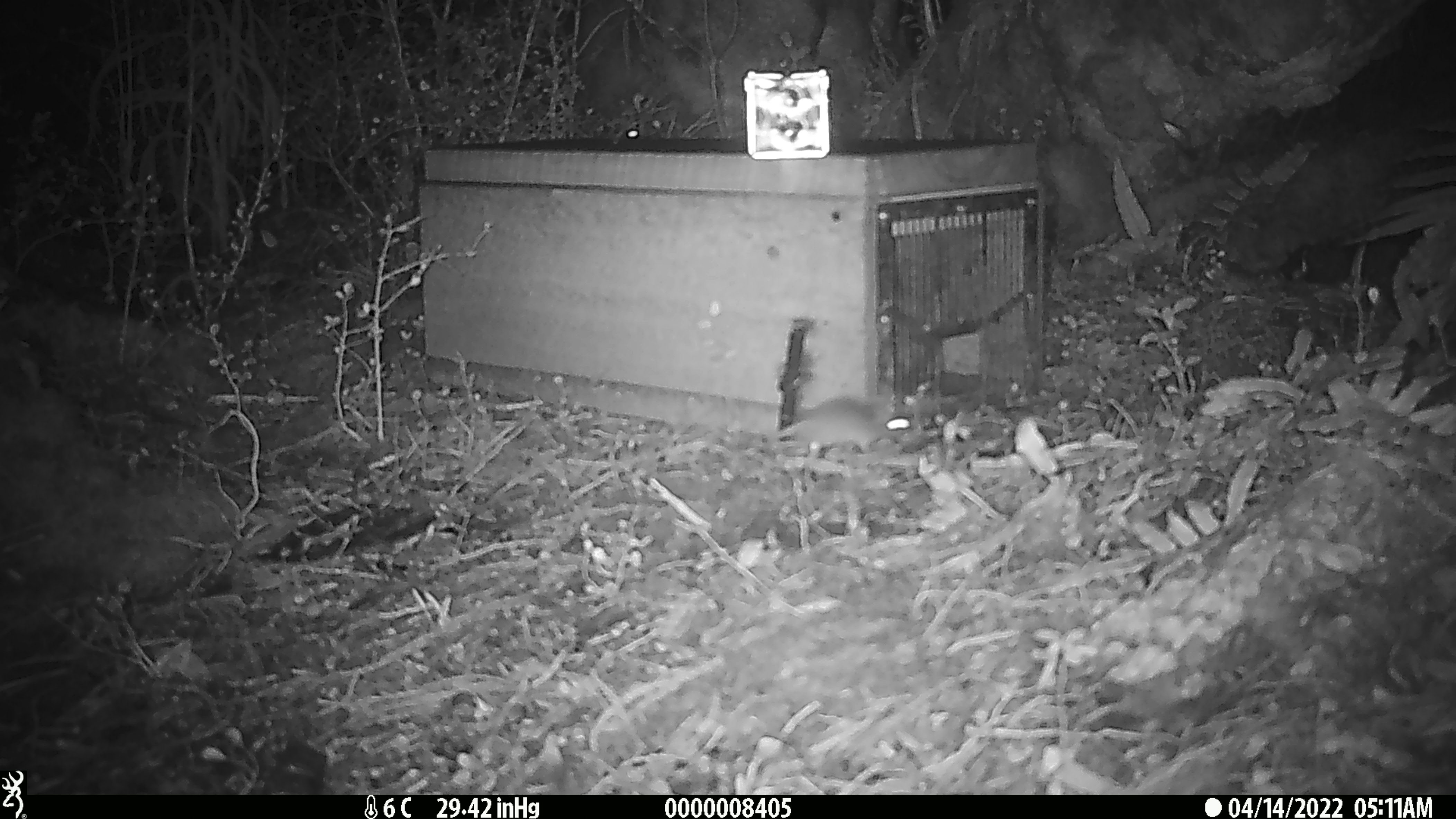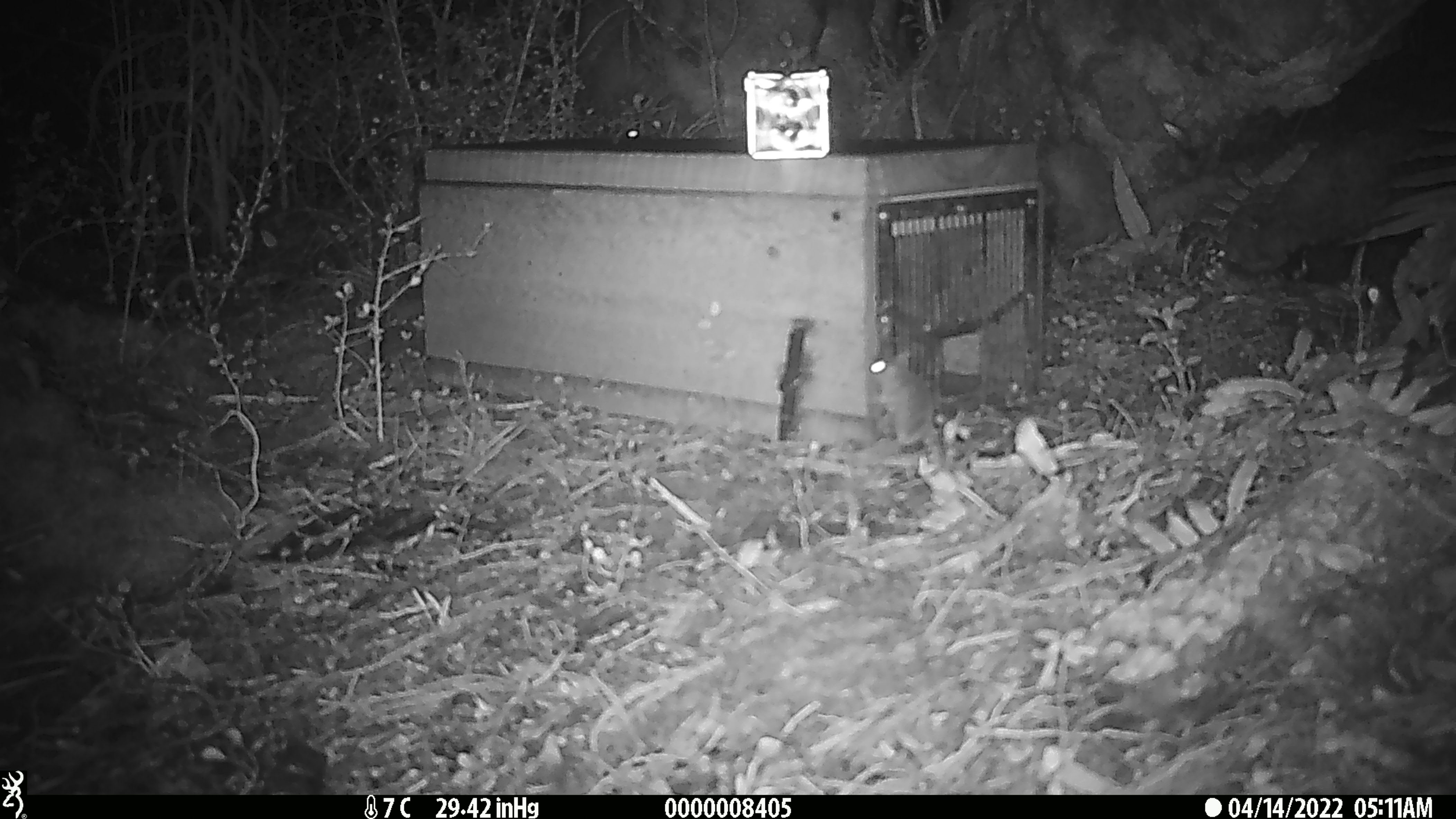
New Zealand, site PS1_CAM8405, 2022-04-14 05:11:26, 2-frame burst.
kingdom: Animalia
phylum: Chordata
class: Mammalia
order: Rodentia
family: Muridae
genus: Mus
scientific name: Mus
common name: mouse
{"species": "mouse (Mus)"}